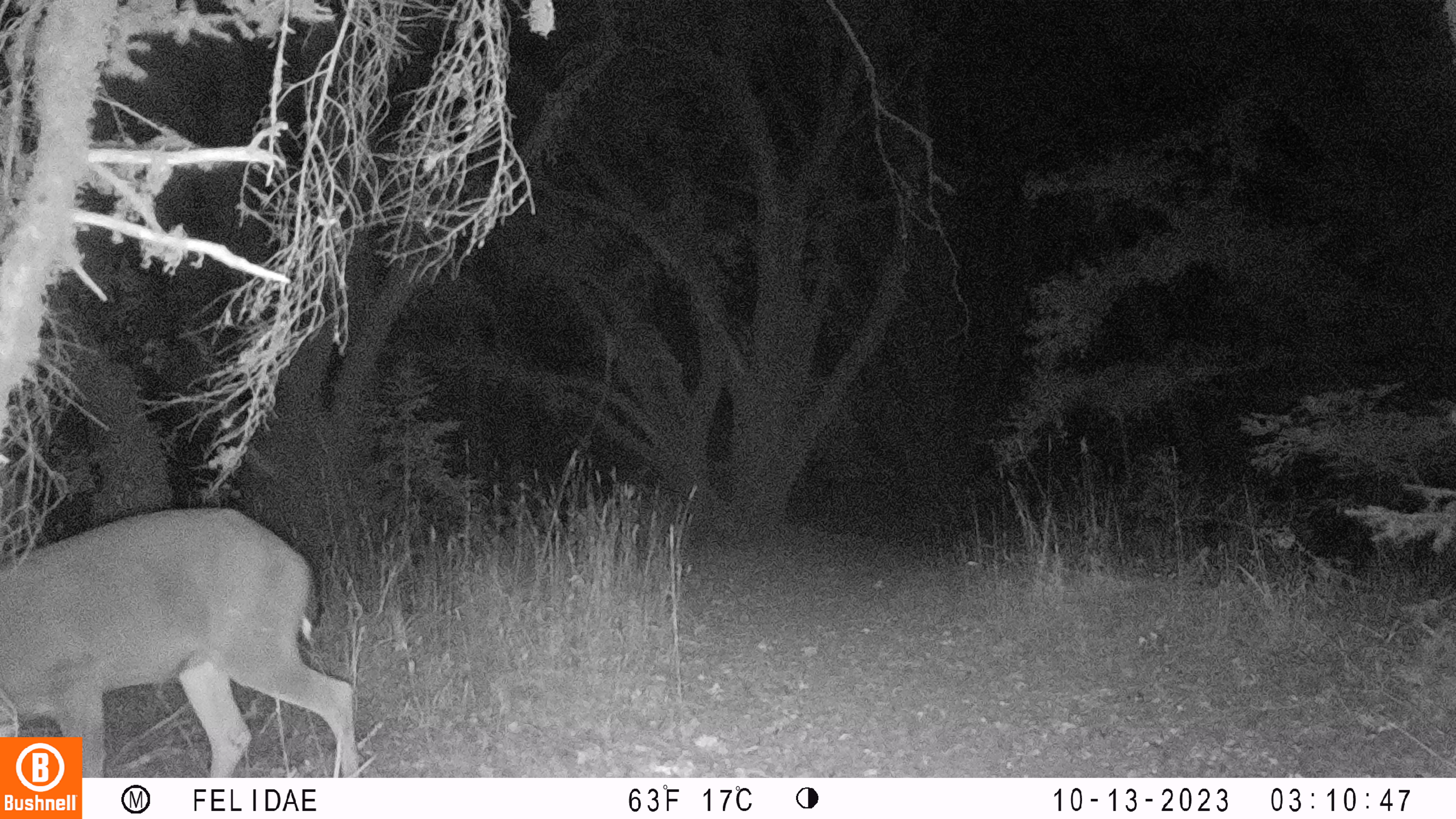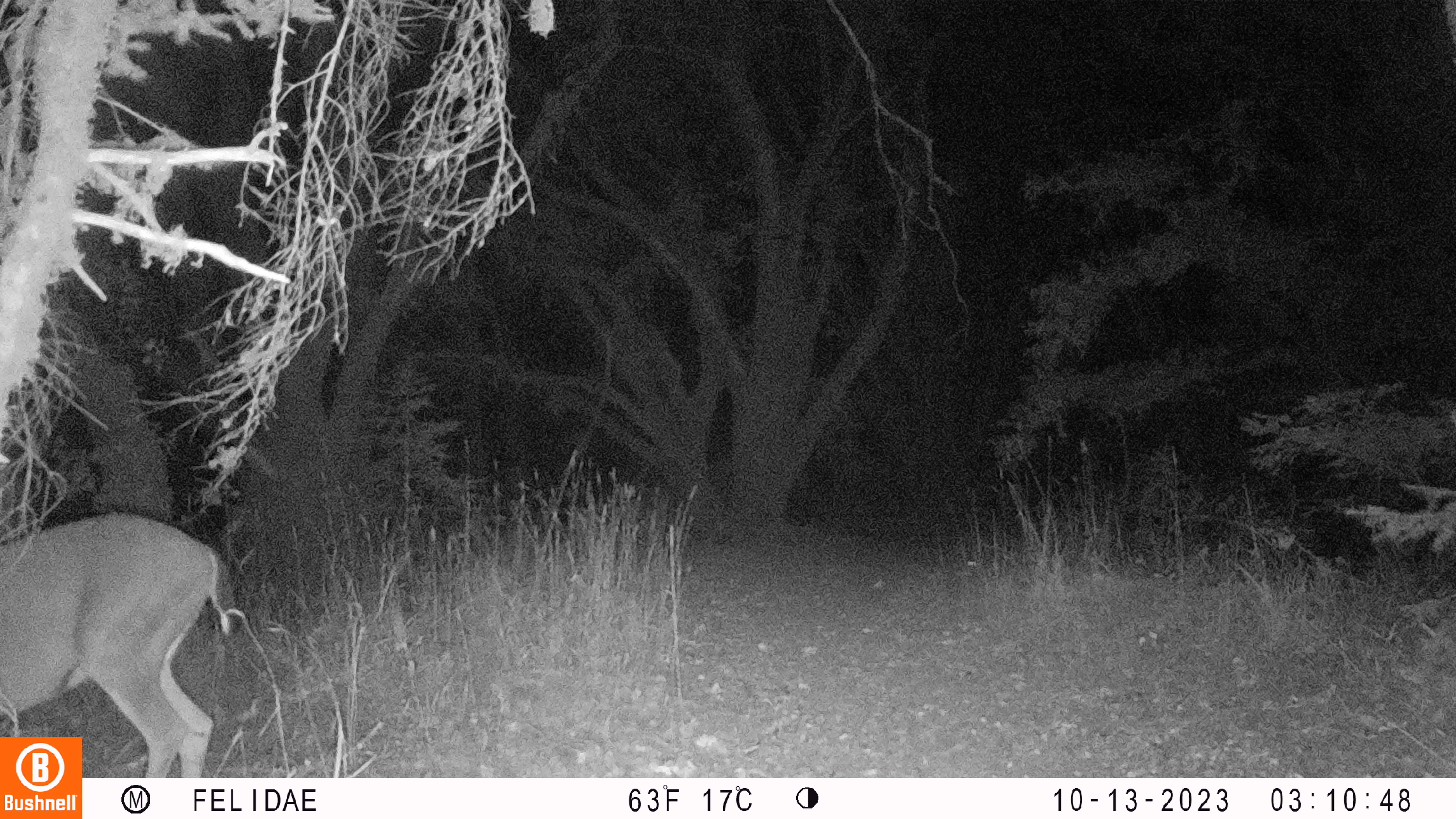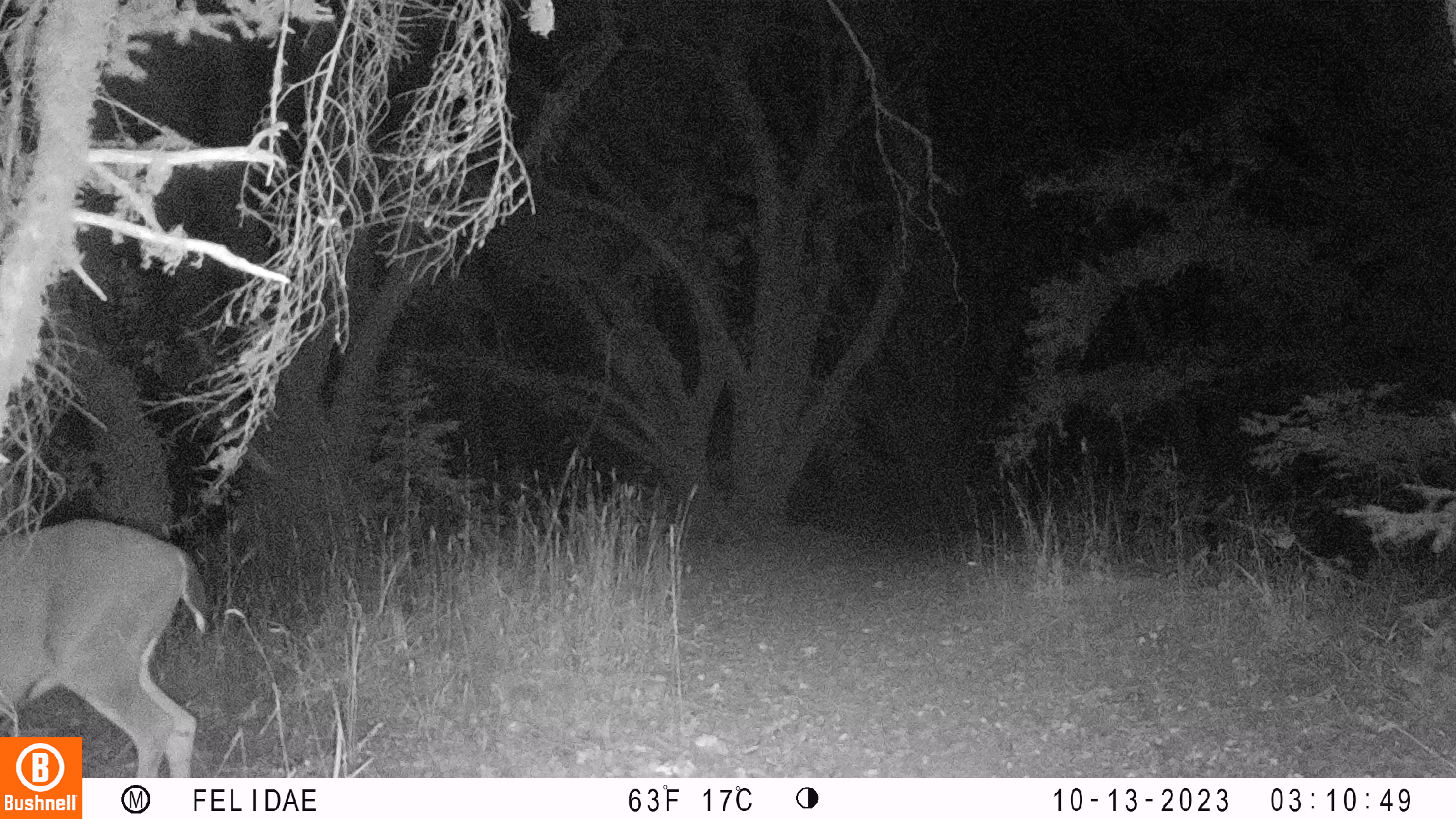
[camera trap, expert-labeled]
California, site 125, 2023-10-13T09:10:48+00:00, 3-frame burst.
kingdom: Animalia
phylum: Chordata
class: Mammalia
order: Artiodactyla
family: Cervidae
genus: Odocoileus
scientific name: Odocoileus hemionus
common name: mule deer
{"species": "mule deer (Odocoileus hemionus)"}